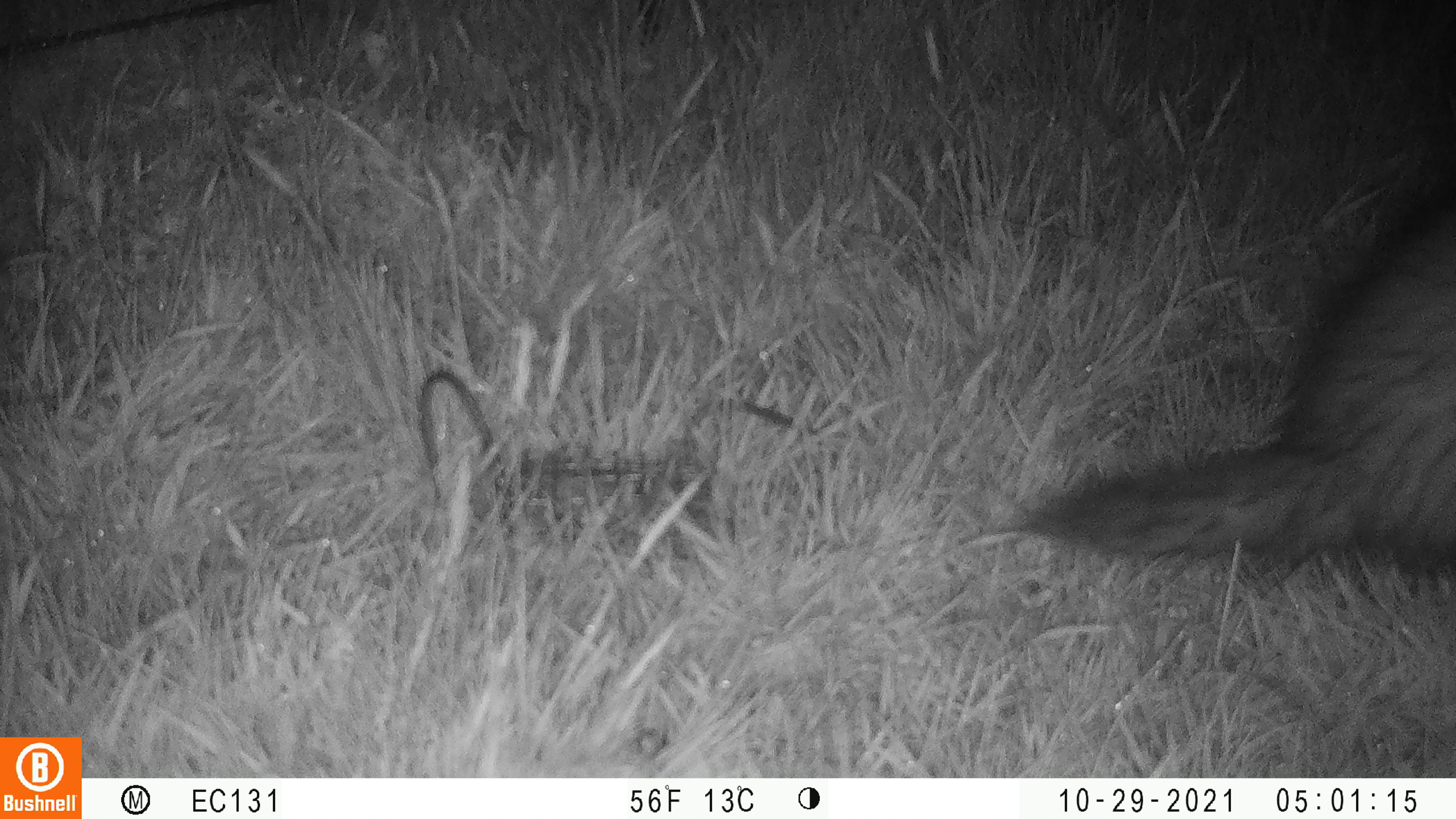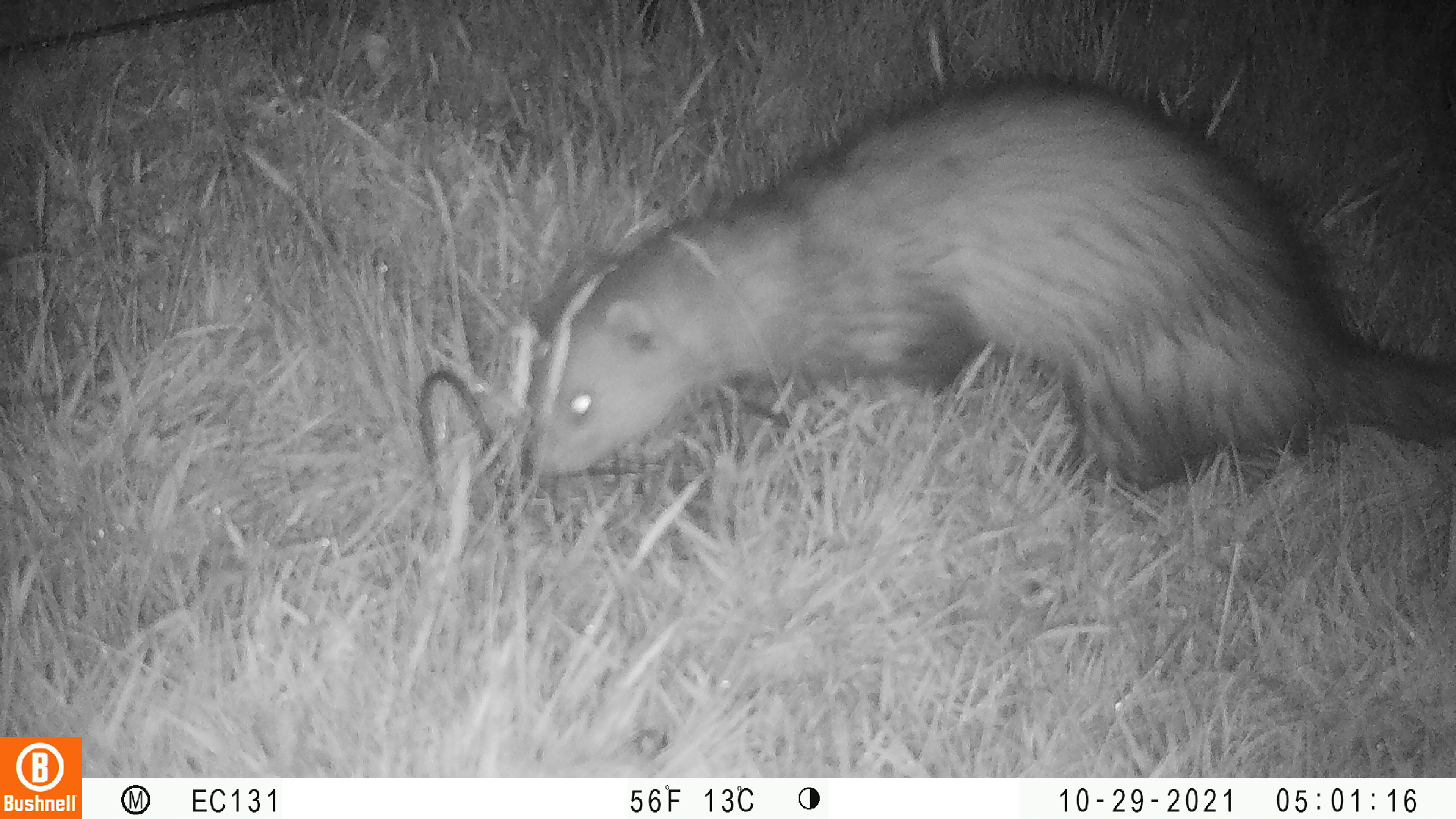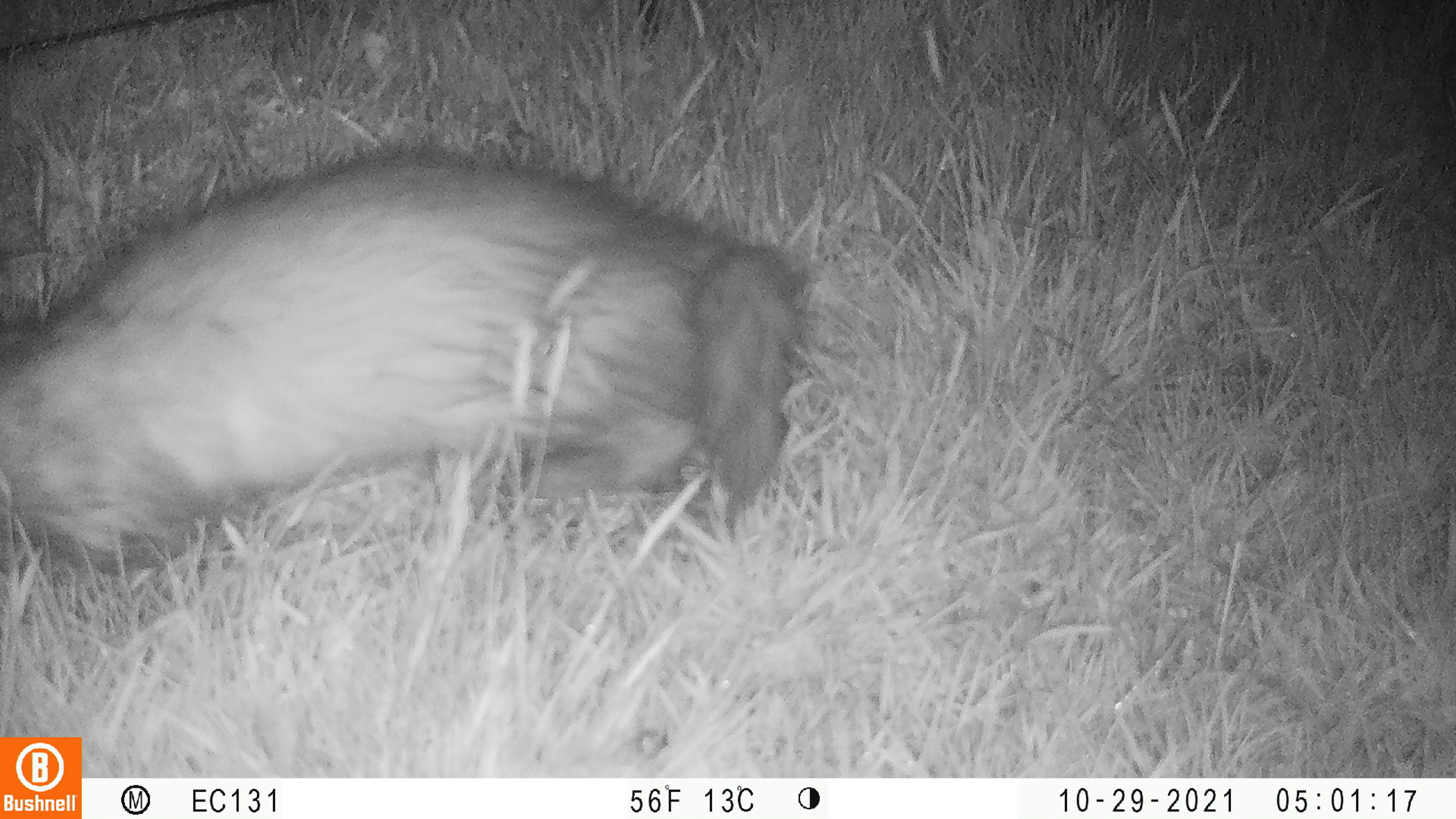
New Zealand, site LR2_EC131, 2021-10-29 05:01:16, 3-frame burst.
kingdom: Animalia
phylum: Chordata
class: Mammalia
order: Carnivora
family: Mustelidae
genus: Mustela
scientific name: Mustela furo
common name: ferret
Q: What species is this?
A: Ferret (Mustela furo).